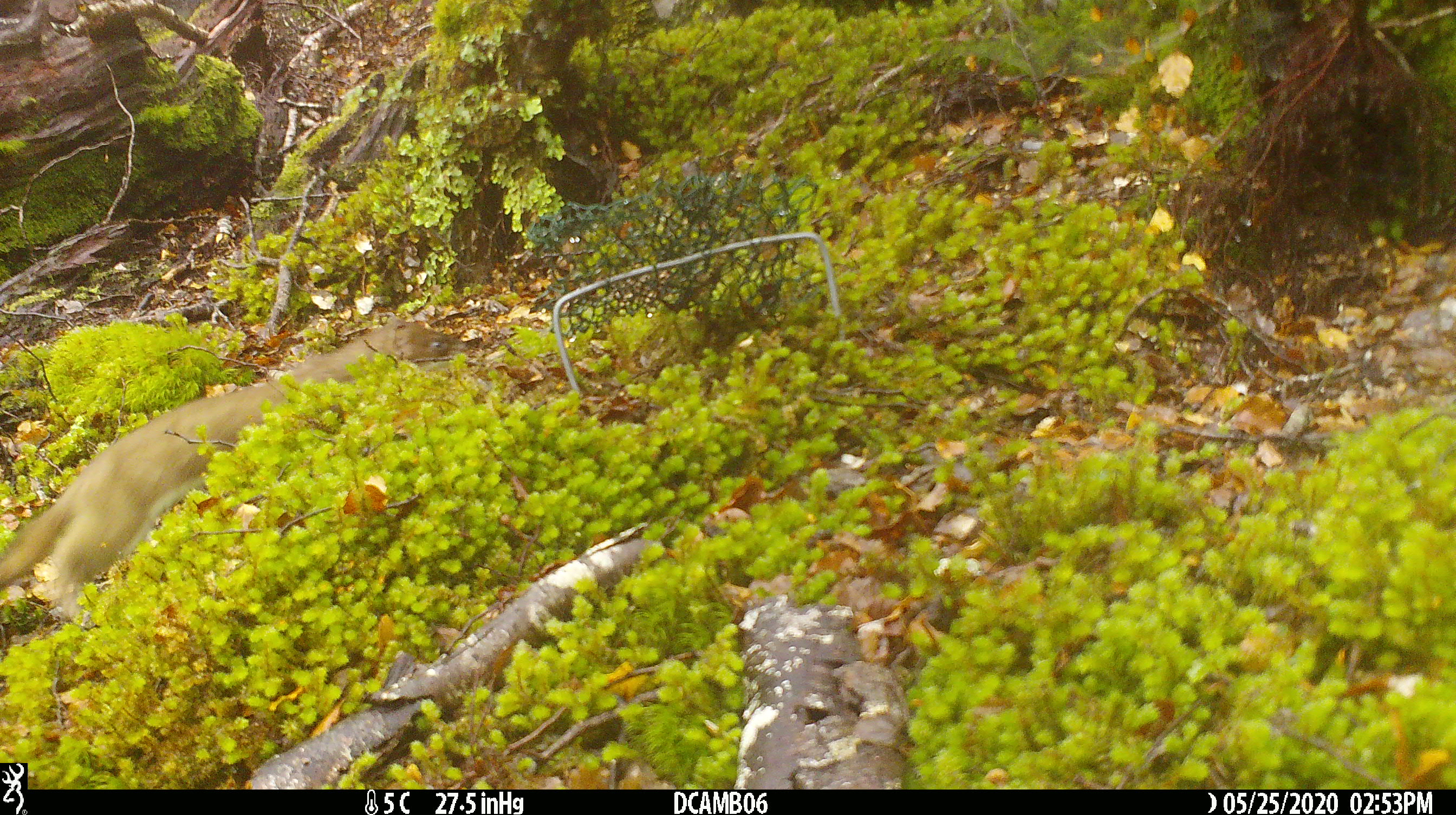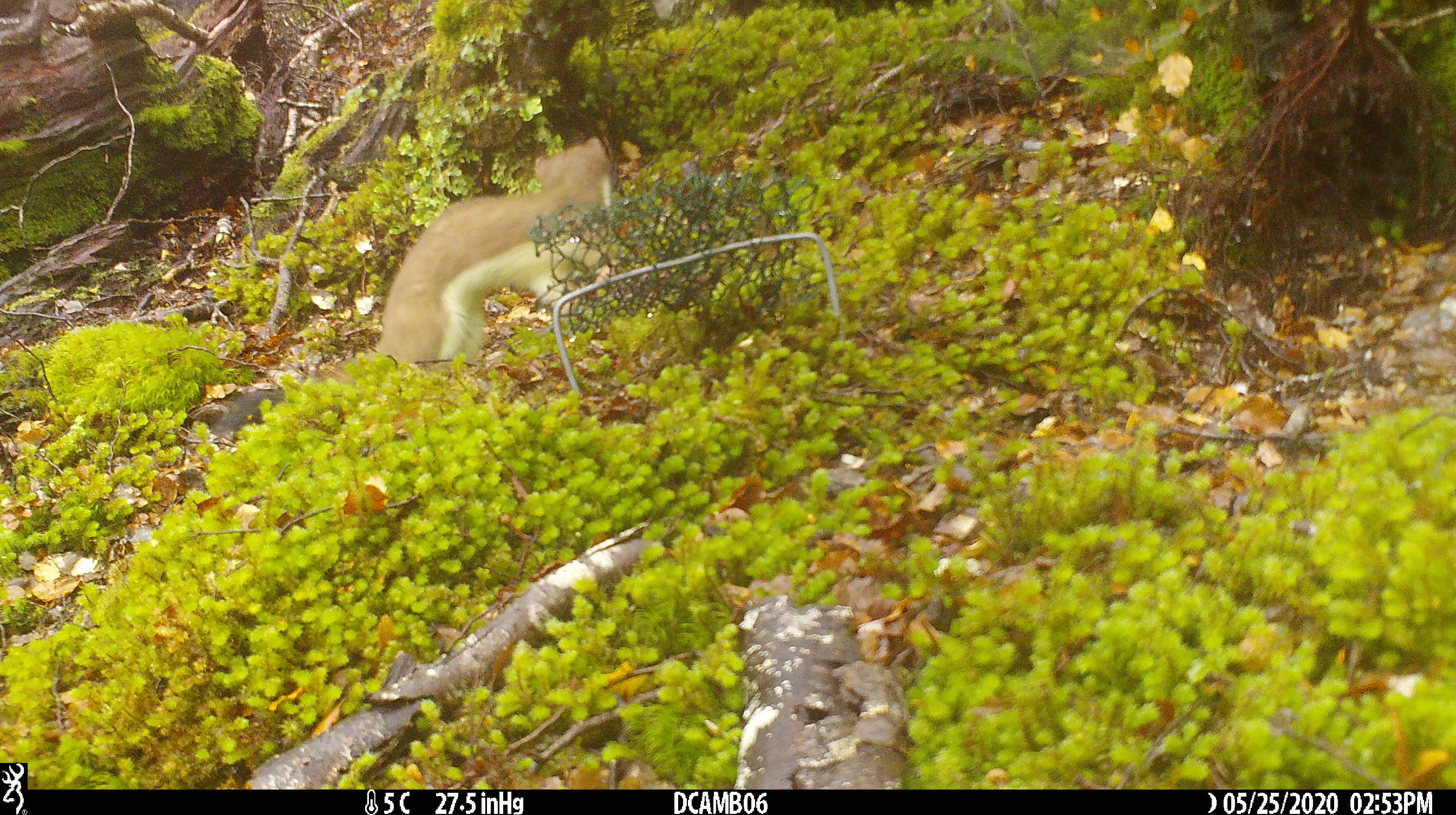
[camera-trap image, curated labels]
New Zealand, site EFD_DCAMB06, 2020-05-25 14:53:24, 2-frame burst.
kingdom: Animalia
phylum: Chordata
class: Mammalia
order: Carnivora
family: Mustelidae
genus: Mustela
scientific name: Mustela erminea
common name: stoat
Stoat (Mustela erminea).